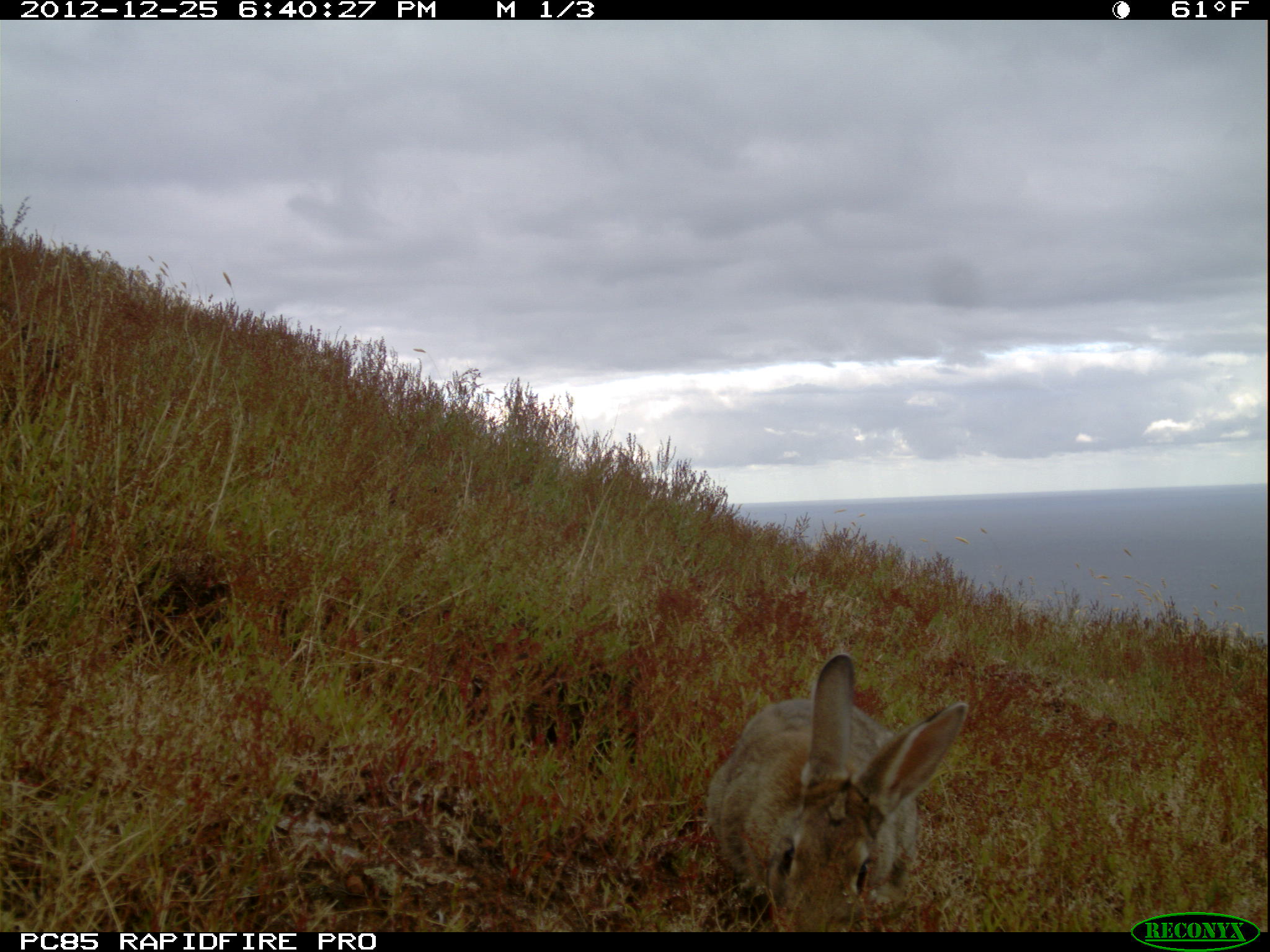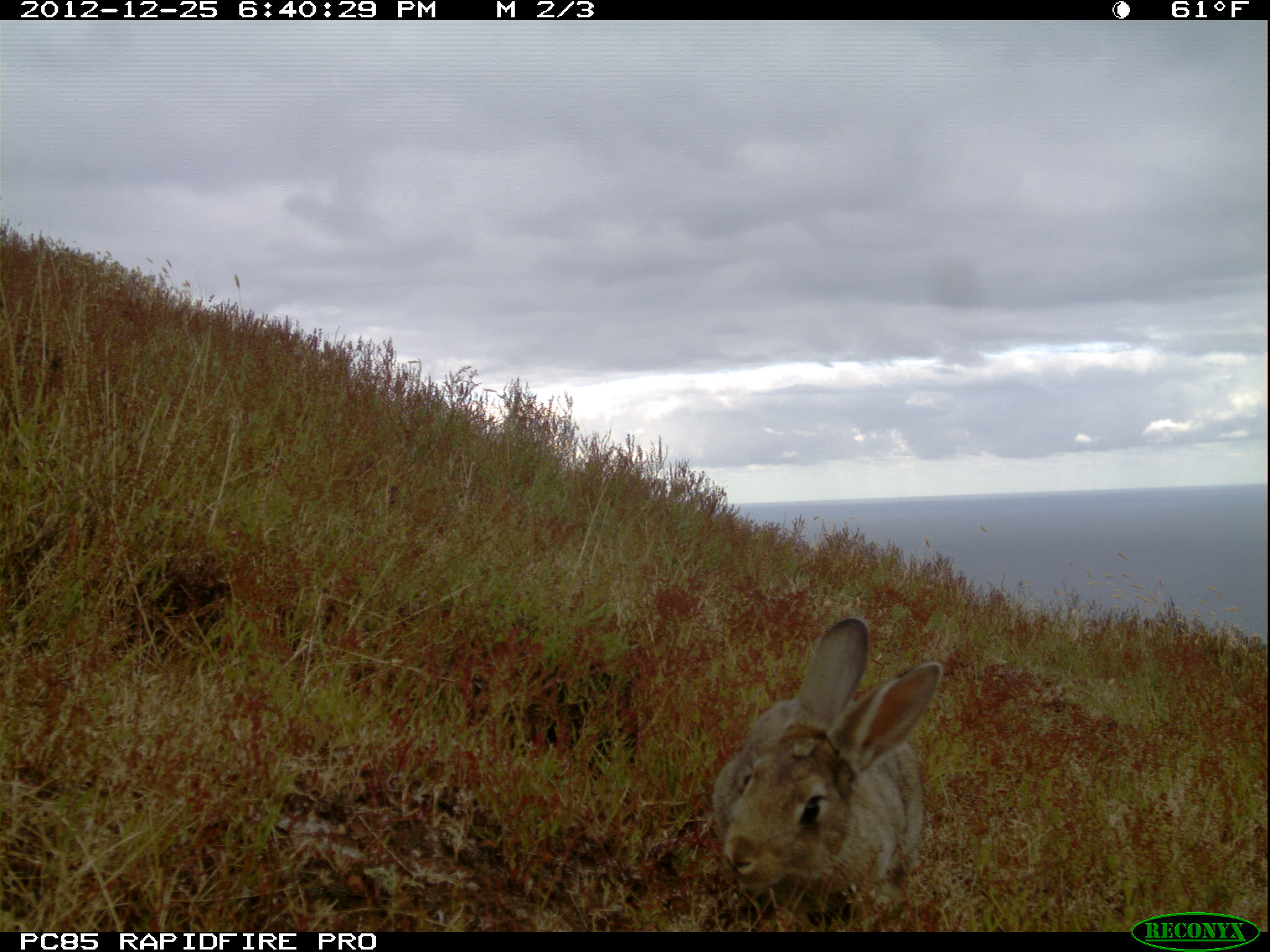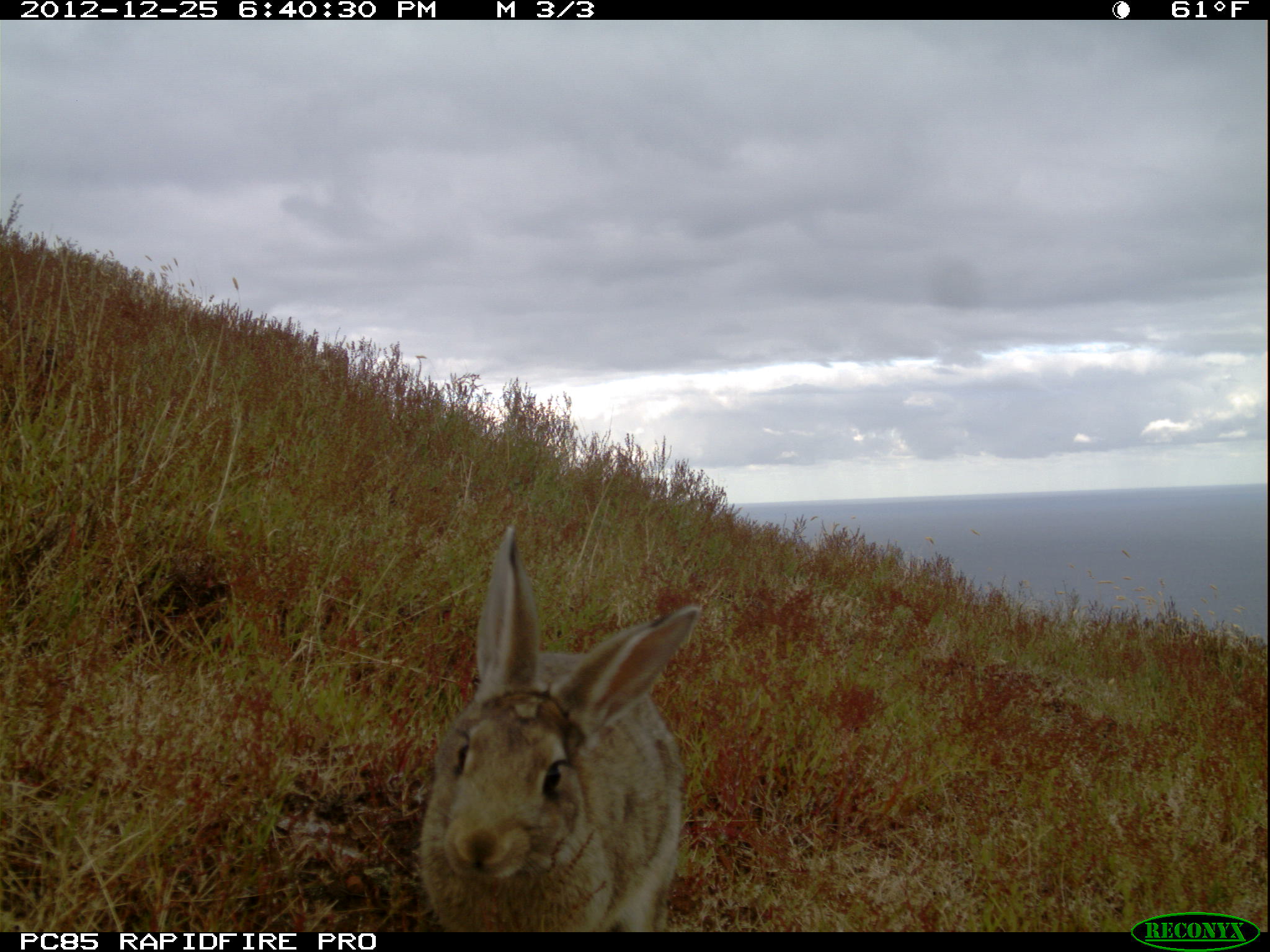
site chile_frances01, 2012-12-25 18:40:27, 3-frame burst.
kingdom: Animalia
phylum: Chordata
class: Mammalia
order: Lagomorpha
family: Leporidae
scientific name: Leporidae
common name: rabbits and hares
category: rabbit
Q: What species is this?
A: Rabbit (rabbits and hares) (Leporidae).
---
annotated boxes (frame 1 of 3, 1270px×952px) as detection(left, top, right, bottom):
rabbit: detection(701, 655, 969, 931)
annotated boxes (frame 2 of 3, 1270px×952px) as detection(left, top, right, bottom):
rabbit: detection(703, 619, 945, 927)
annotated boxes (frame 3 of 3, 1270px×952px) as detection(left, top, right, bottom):
rabbit: detection(412, 529, 704, 928)